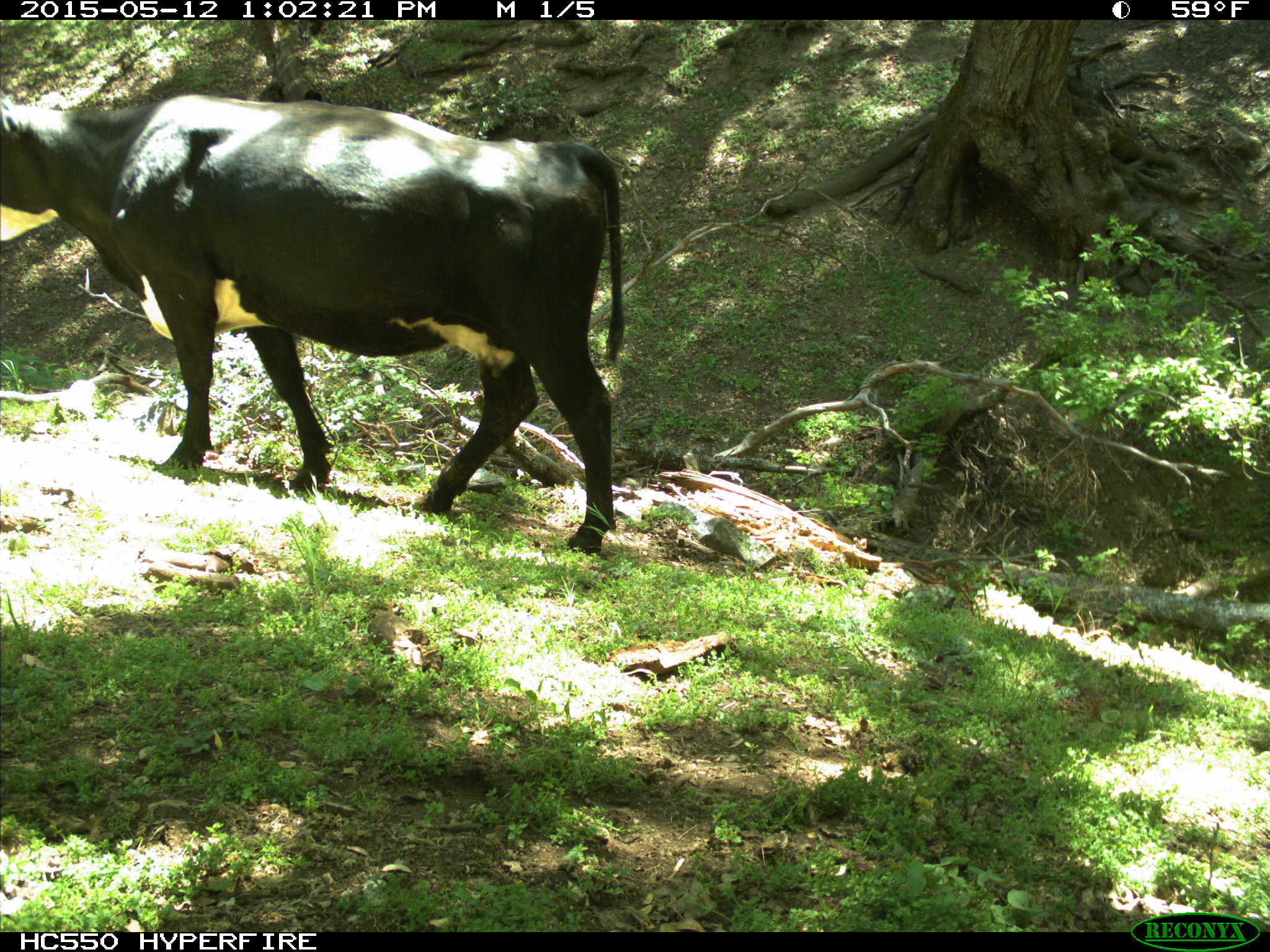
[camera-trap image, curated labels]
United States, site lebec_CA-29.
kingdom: Animalia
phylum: Chordata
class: Mammalia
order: Artiodactyla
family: Bovidae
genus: Bos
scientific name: Bos taurus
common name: domestic cow